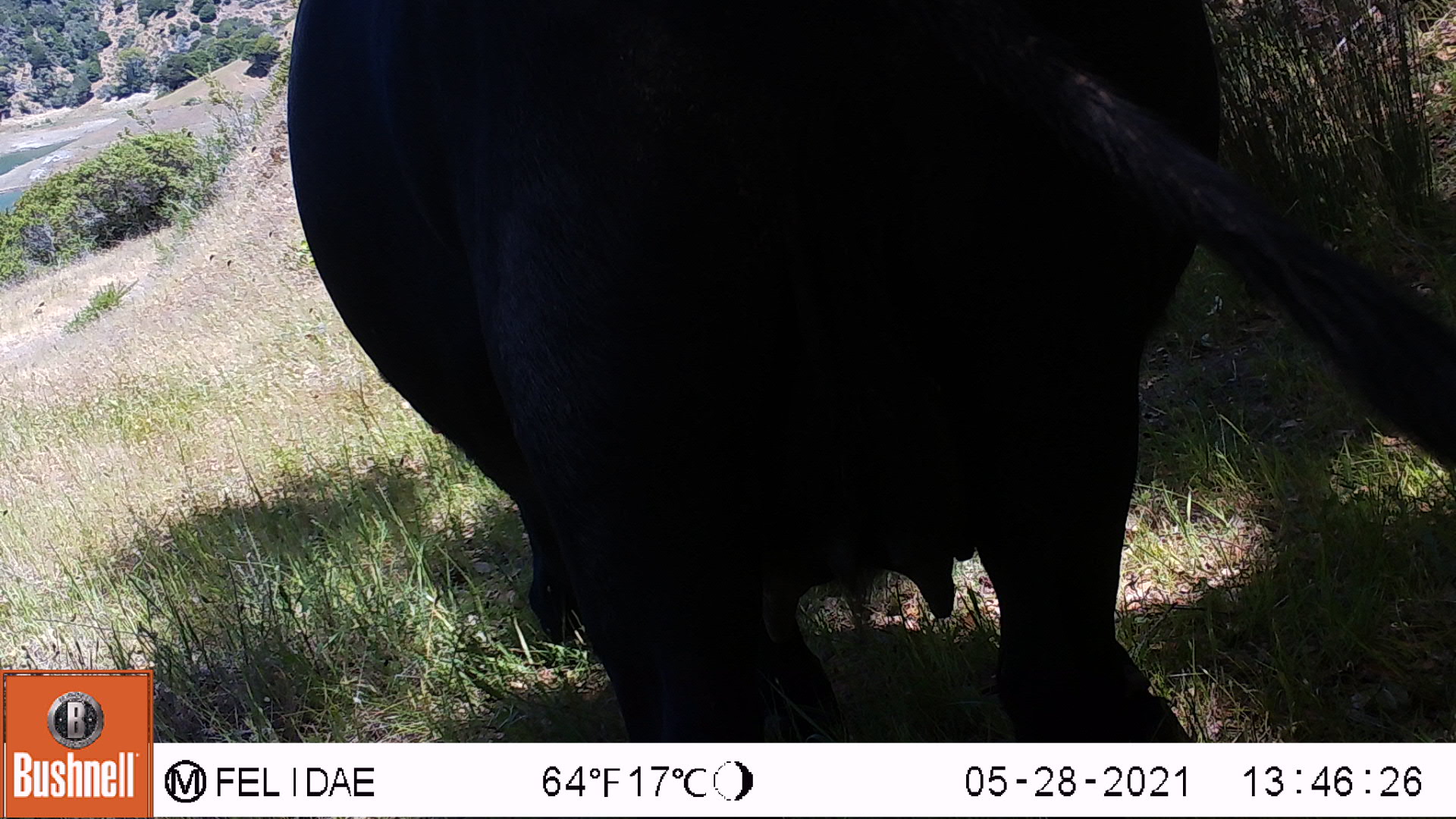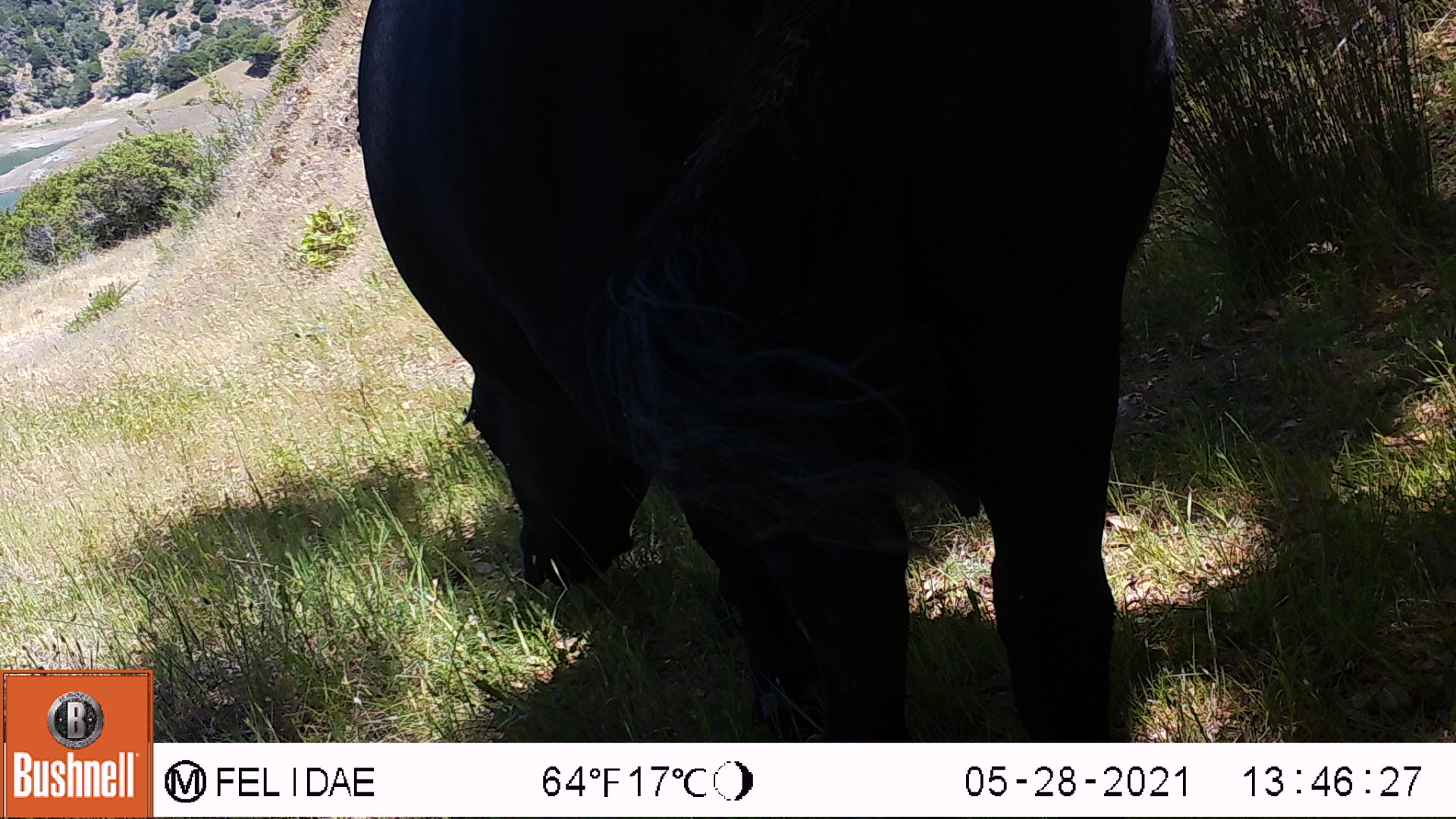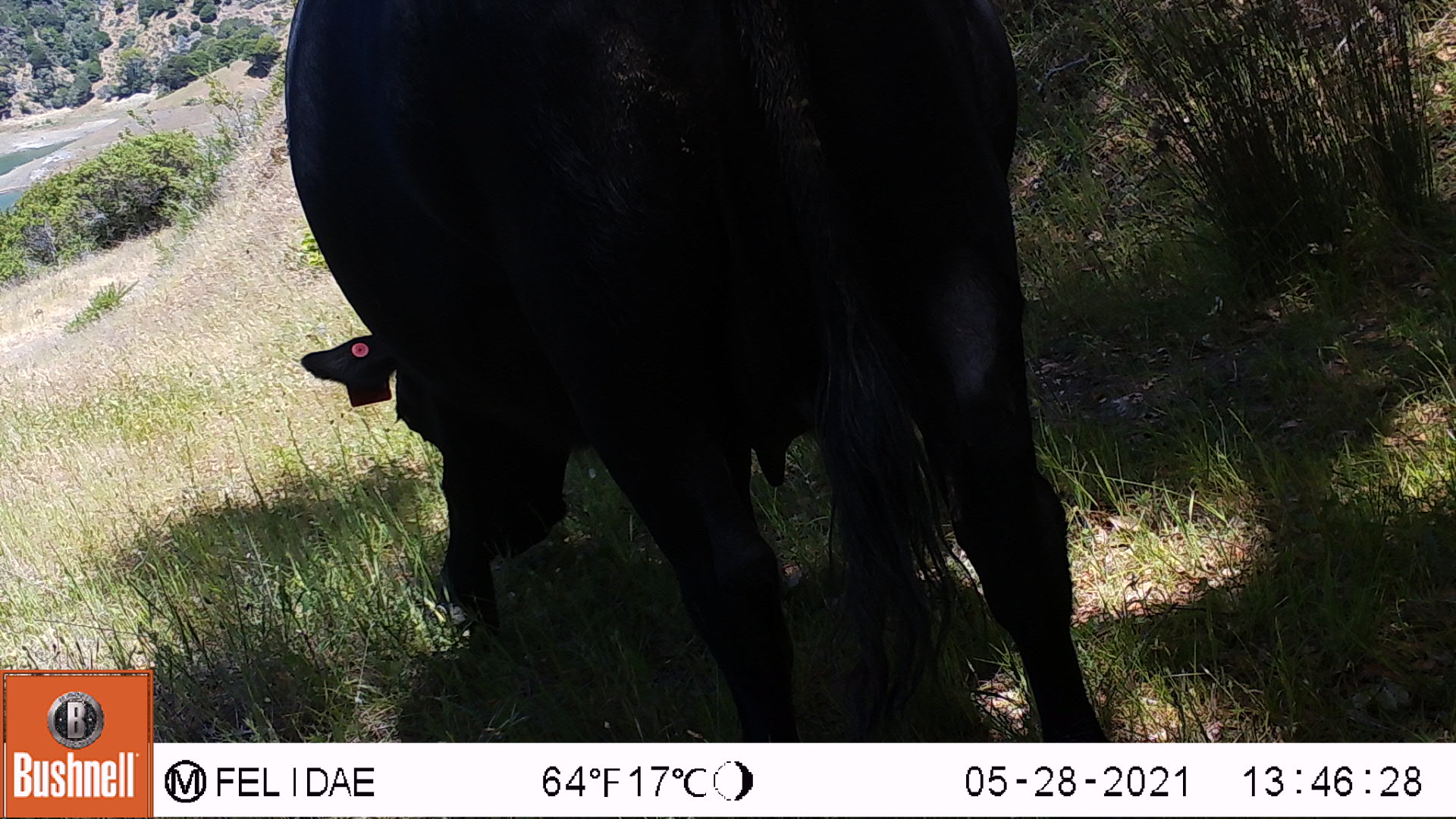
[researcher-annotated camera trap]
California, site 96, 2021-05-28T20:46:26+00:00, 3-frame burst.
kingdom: Animalia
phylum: Chordata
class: Mammalia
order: Artiodactyla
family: Bovidae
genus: Bos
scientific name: Bos taurus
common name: domestic cattle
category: cattle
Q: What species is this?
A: Cattle (domestic cattle) (Bos taurus).